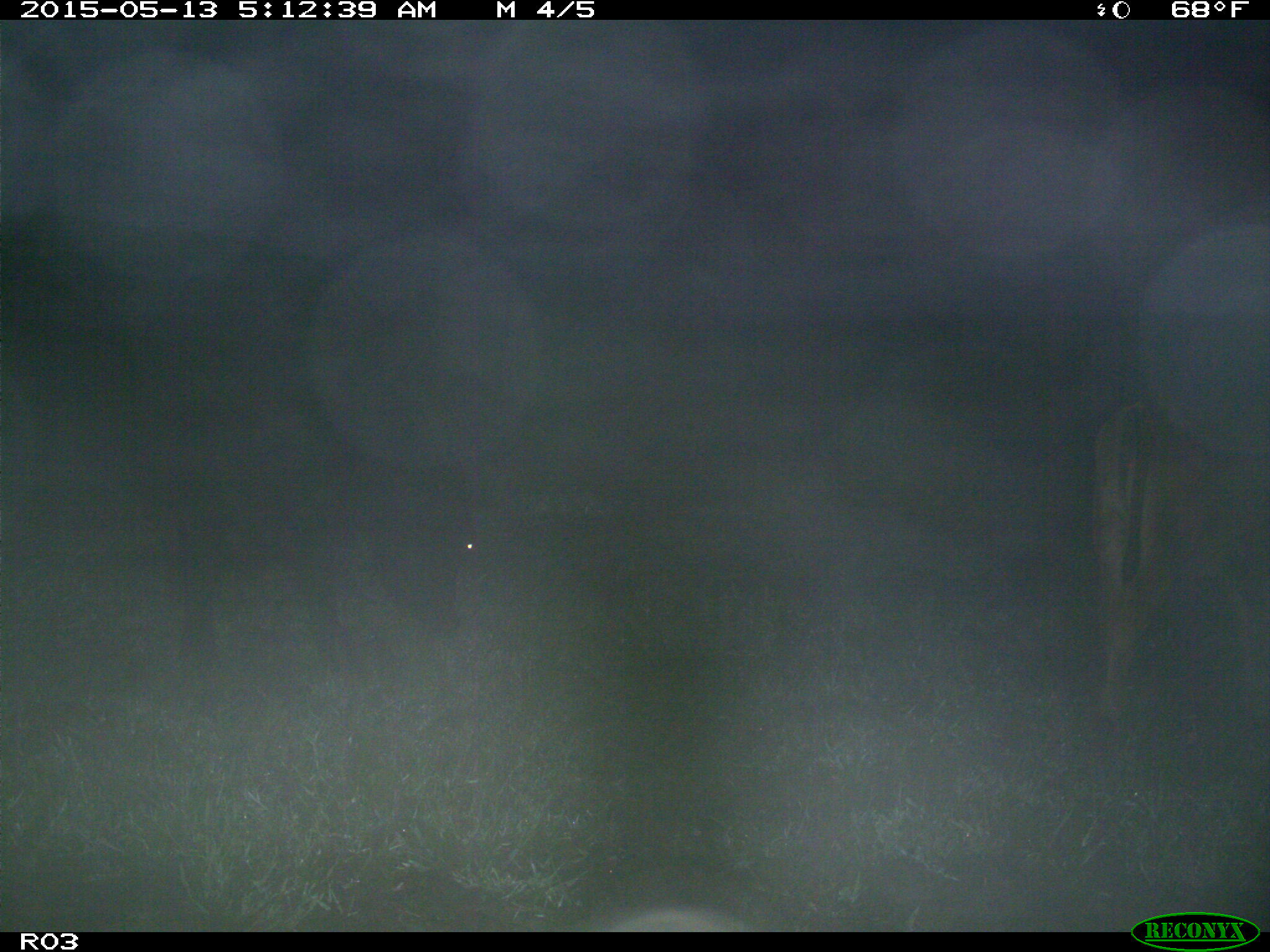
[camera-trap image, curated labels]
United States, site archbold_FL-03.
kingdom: Animalia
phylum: Chordata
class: Mammalia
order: Artiodactyla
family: Bovidae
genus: Bos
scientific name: Bos taurus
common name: domestic cow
Bos taurus (domestic cow).